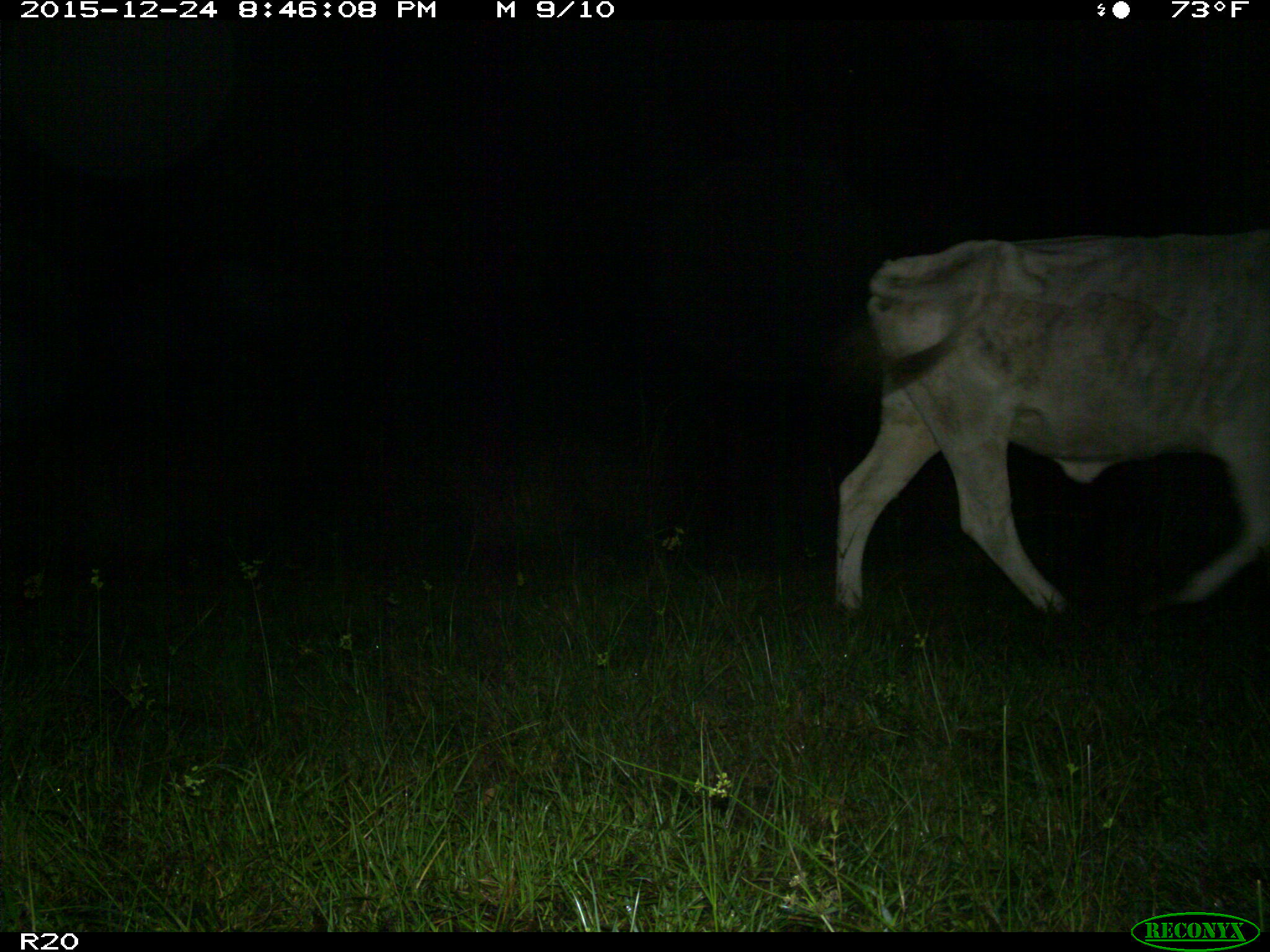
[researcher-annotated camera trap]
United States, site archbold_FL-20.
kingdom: Animalia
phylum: Chordata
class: Mammalia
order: Artiodactyla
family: Bovidae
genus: Bos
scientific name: Bos taurus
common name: domestic cow